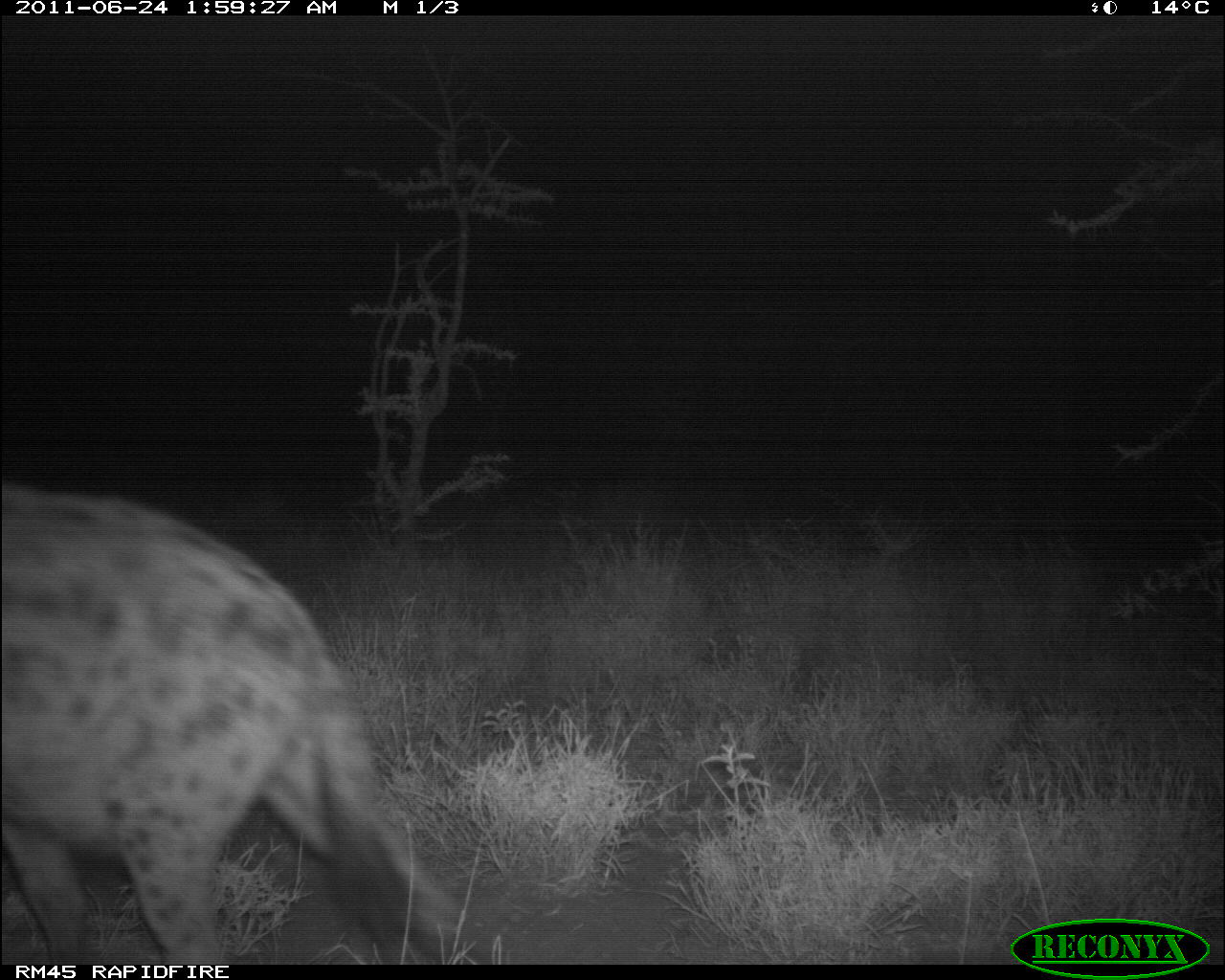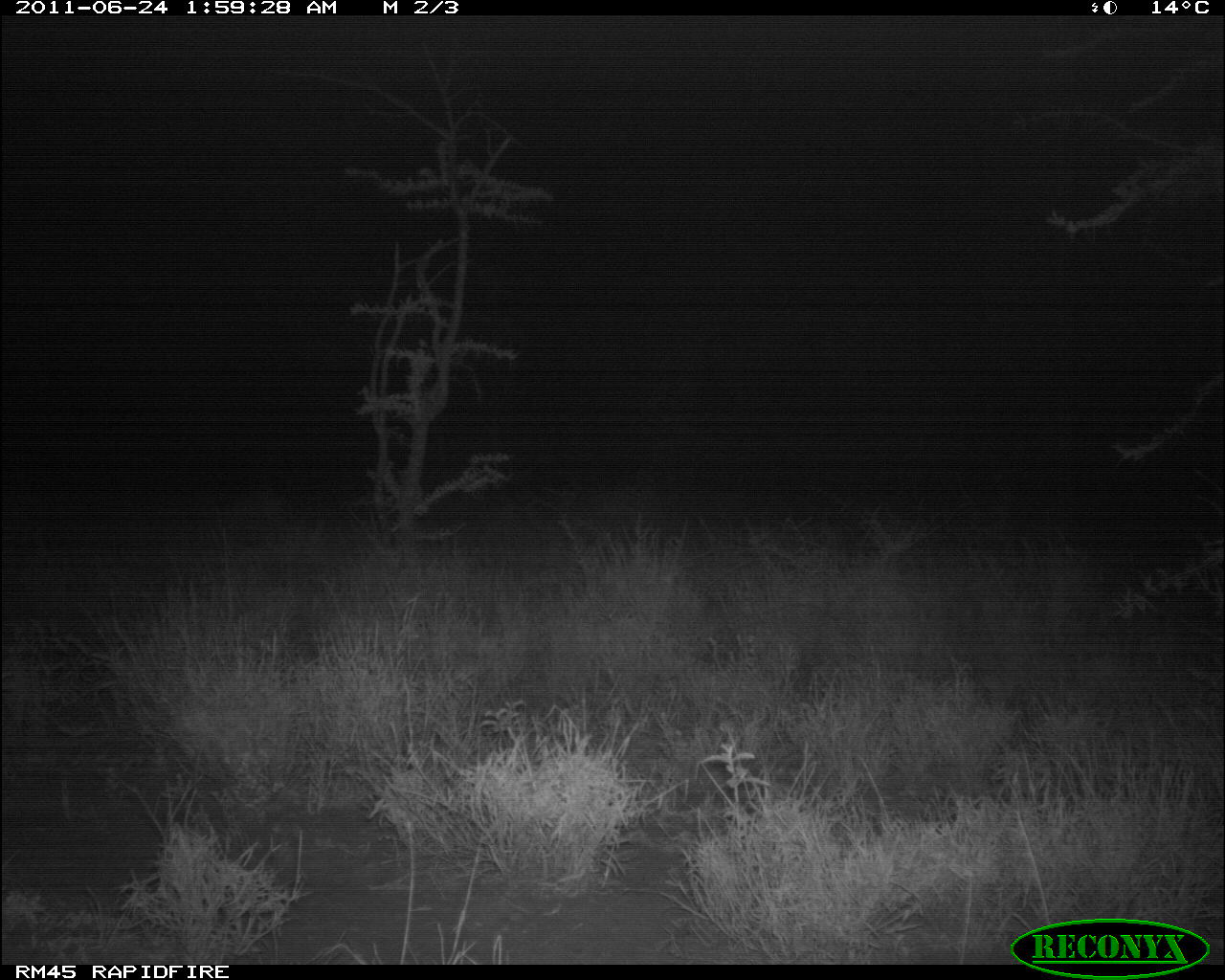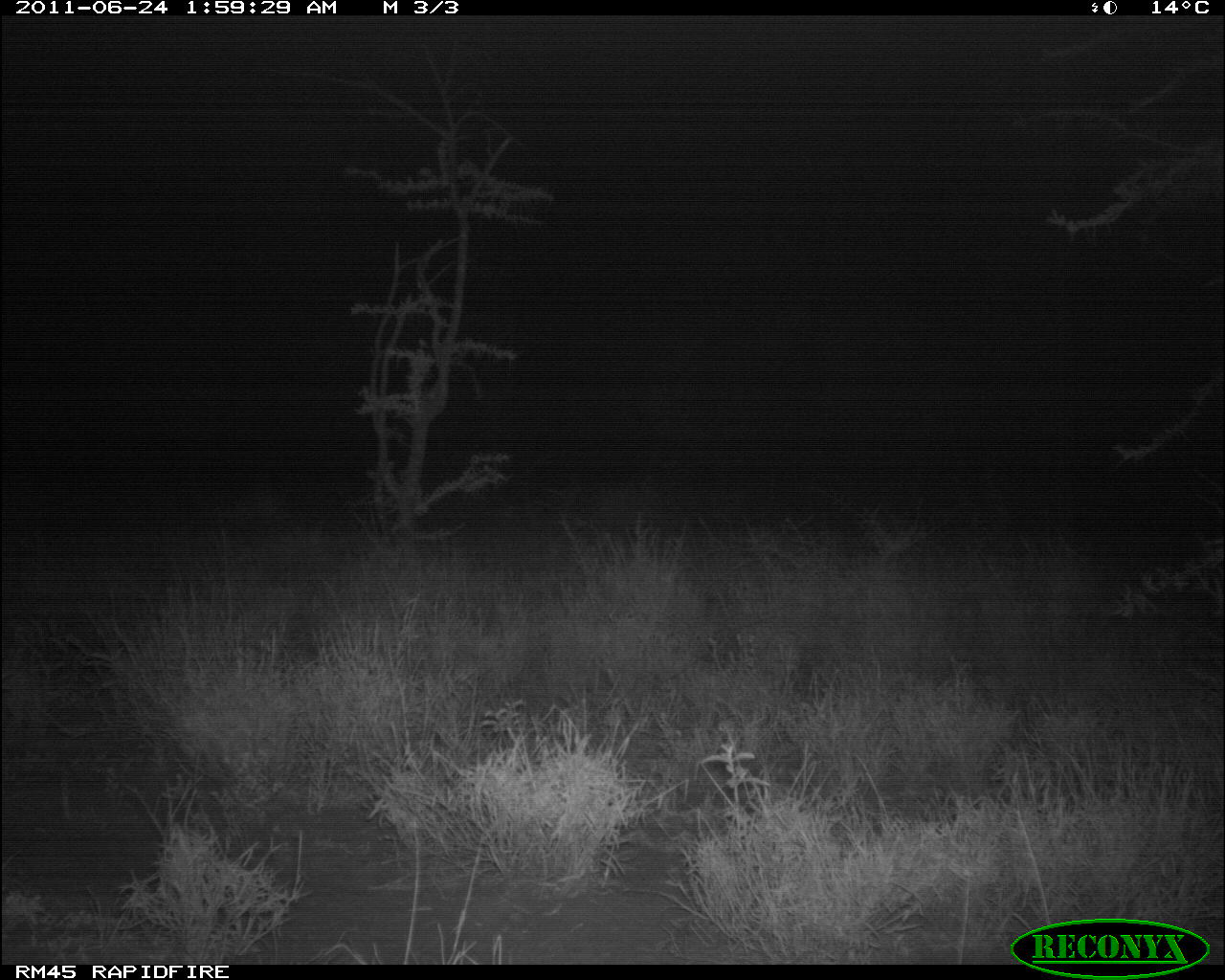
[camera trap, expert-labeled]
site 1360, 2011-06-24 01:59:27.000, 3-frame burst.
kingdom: Animalia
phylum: Chordata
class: Mammalia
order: Carnivora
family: Hyaenidae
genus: Crocuta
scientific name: Crocuta crocuta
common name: spotted hyena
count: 1